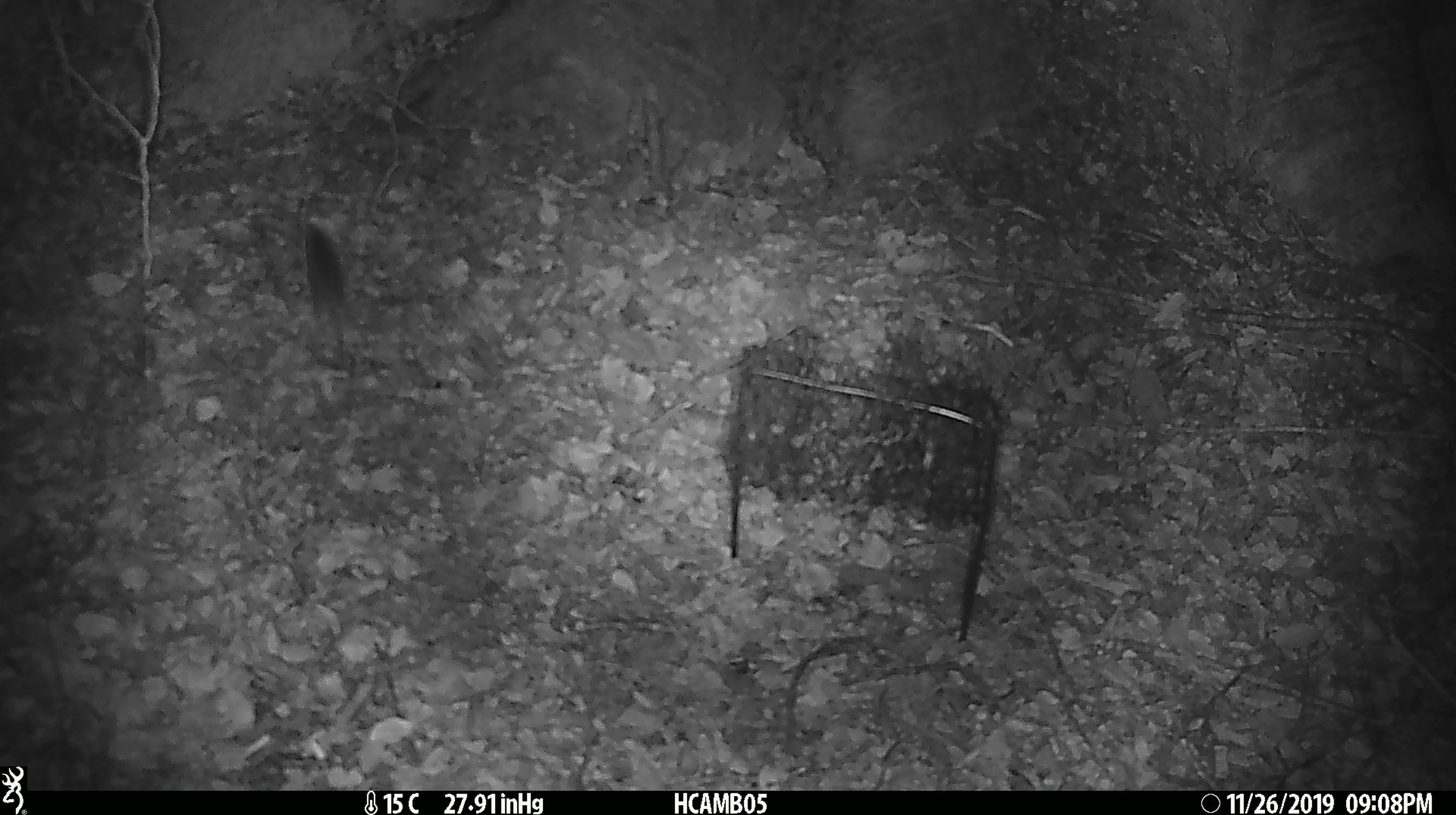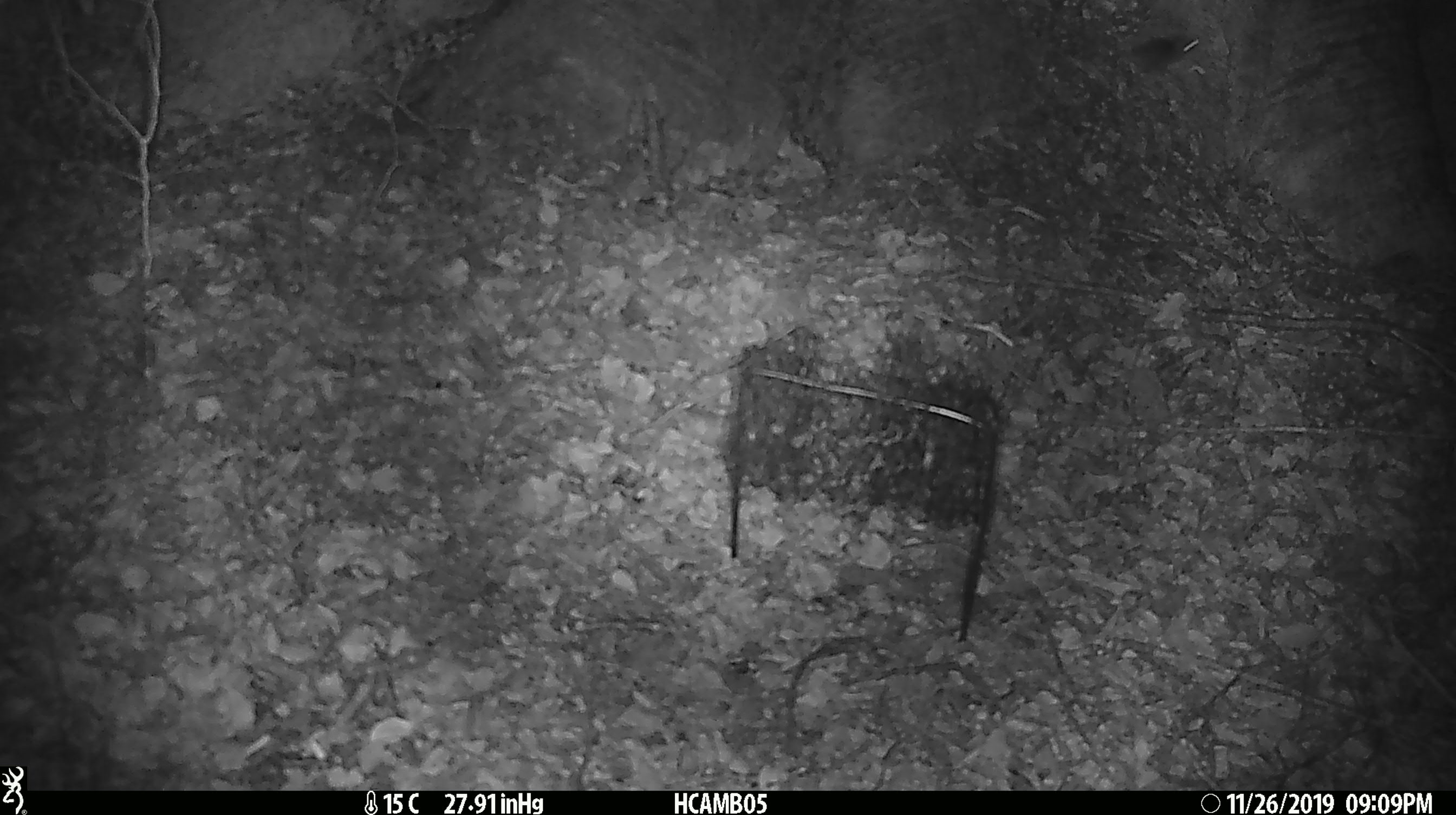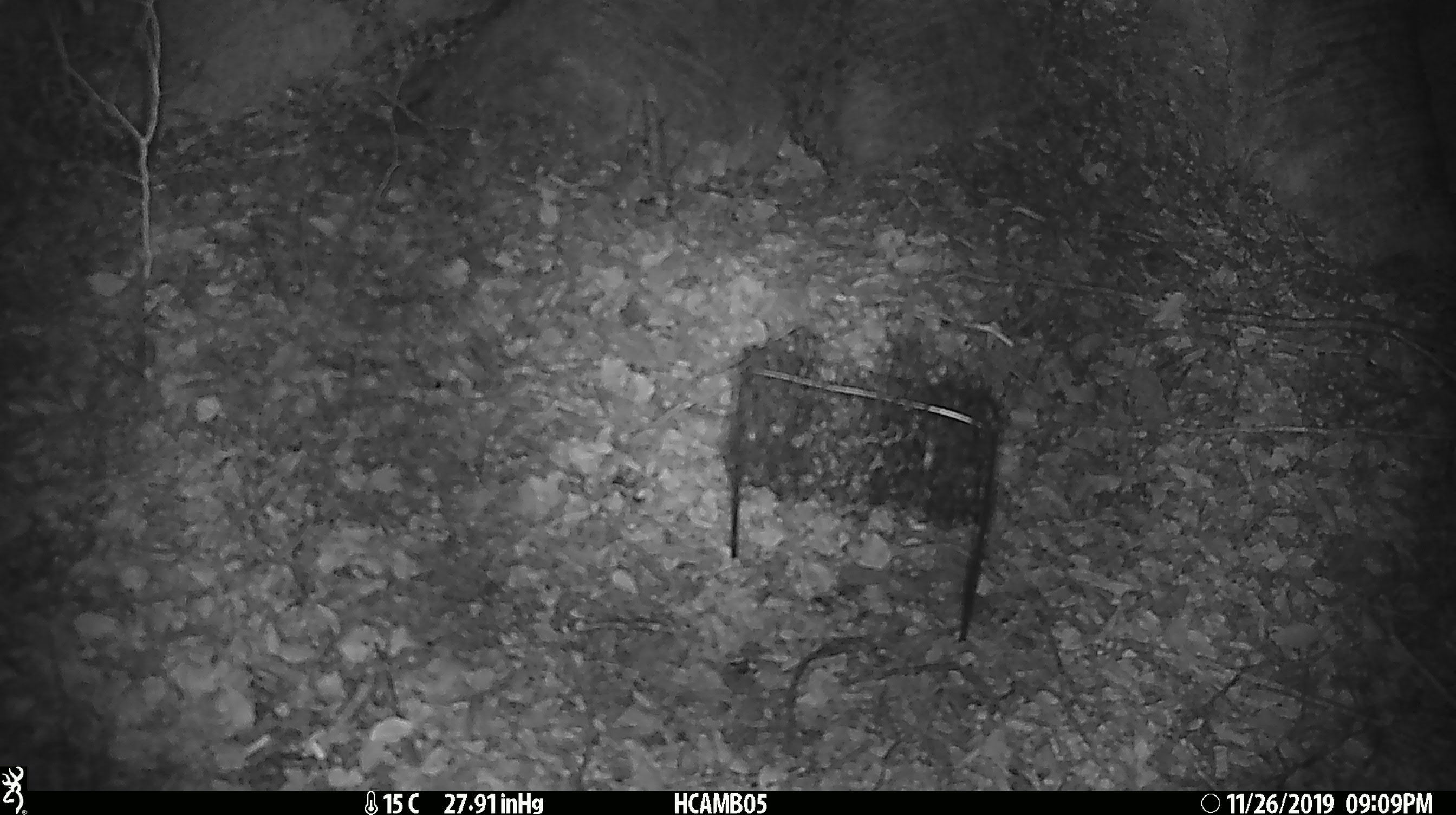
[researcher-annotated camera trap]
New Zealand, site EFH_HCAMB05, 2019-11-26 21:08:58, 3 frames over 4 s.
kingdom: Animalia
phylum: Chordata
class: Mammalia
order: Rodentia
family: Muridae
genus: Mus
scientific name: Mus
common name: mouse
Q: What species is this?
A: Mouse (Mus).